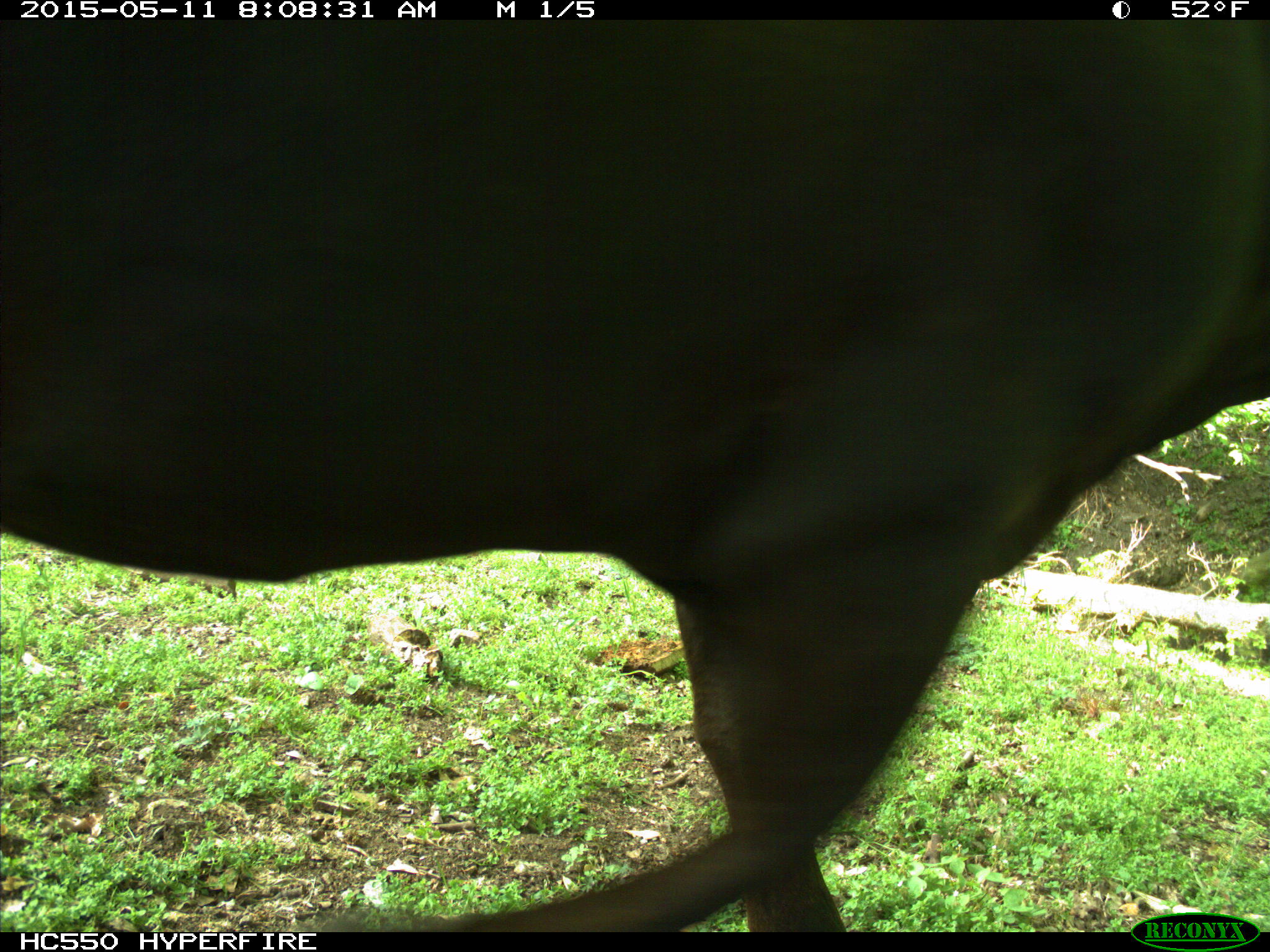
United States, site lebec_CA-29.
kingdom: Animalia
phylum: Chordata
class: Mammalia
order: Artiodactyla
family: Bovidae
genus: Bos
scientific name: Bos taurus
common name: domestic cow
Bos taurus (domestic cow).